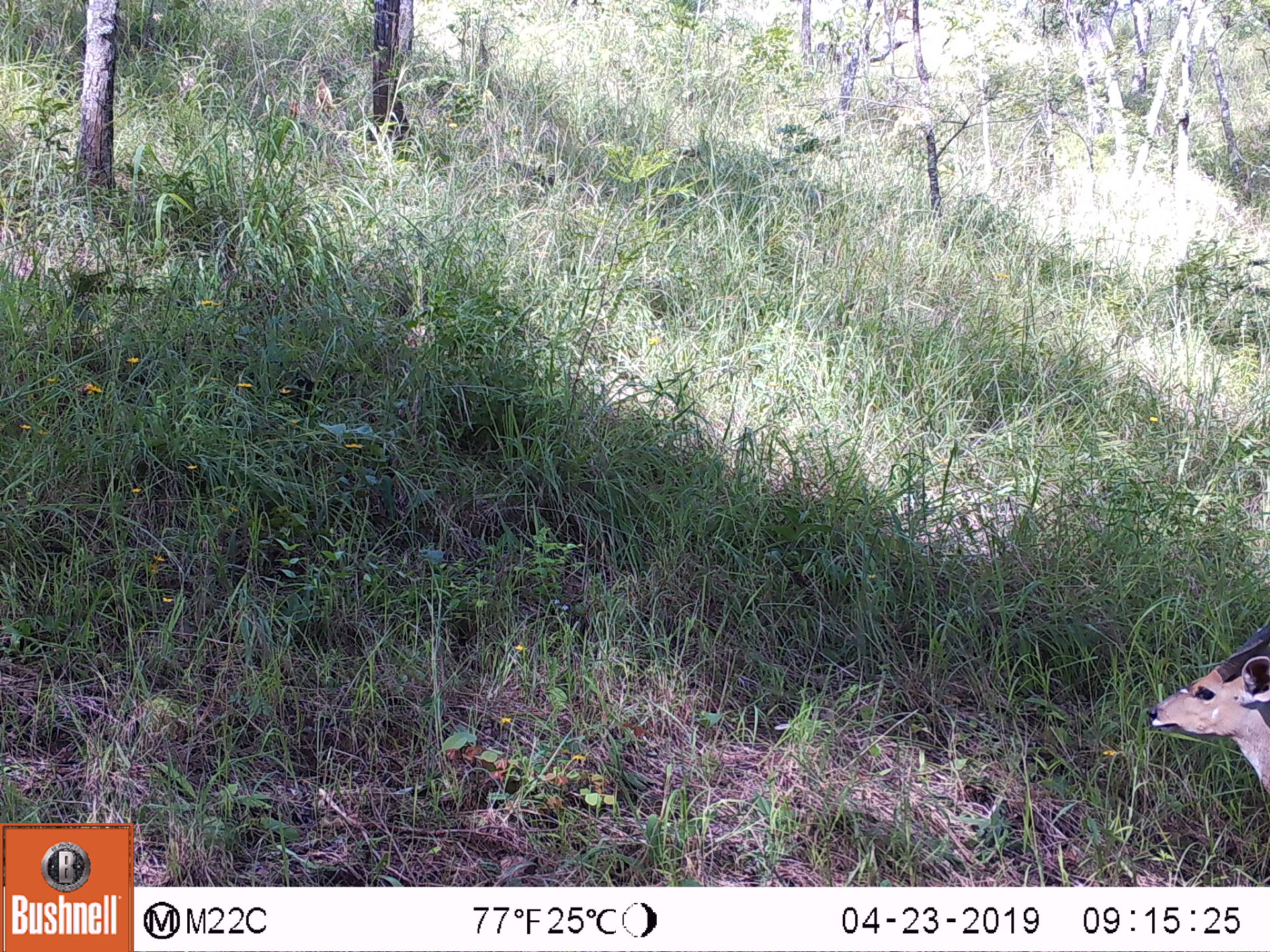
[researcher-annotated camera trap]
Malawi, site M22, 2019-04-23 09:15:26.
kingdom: Animalia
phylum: Chordata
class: Mammalia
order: Artiodactyla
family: Bovidae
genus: Aepyceros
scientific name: Aepyceros melampus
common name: impala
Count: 1.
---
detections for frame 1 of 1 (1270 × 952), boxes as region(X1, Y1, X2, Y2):
impala: region(1146, 609, 1267, 818)